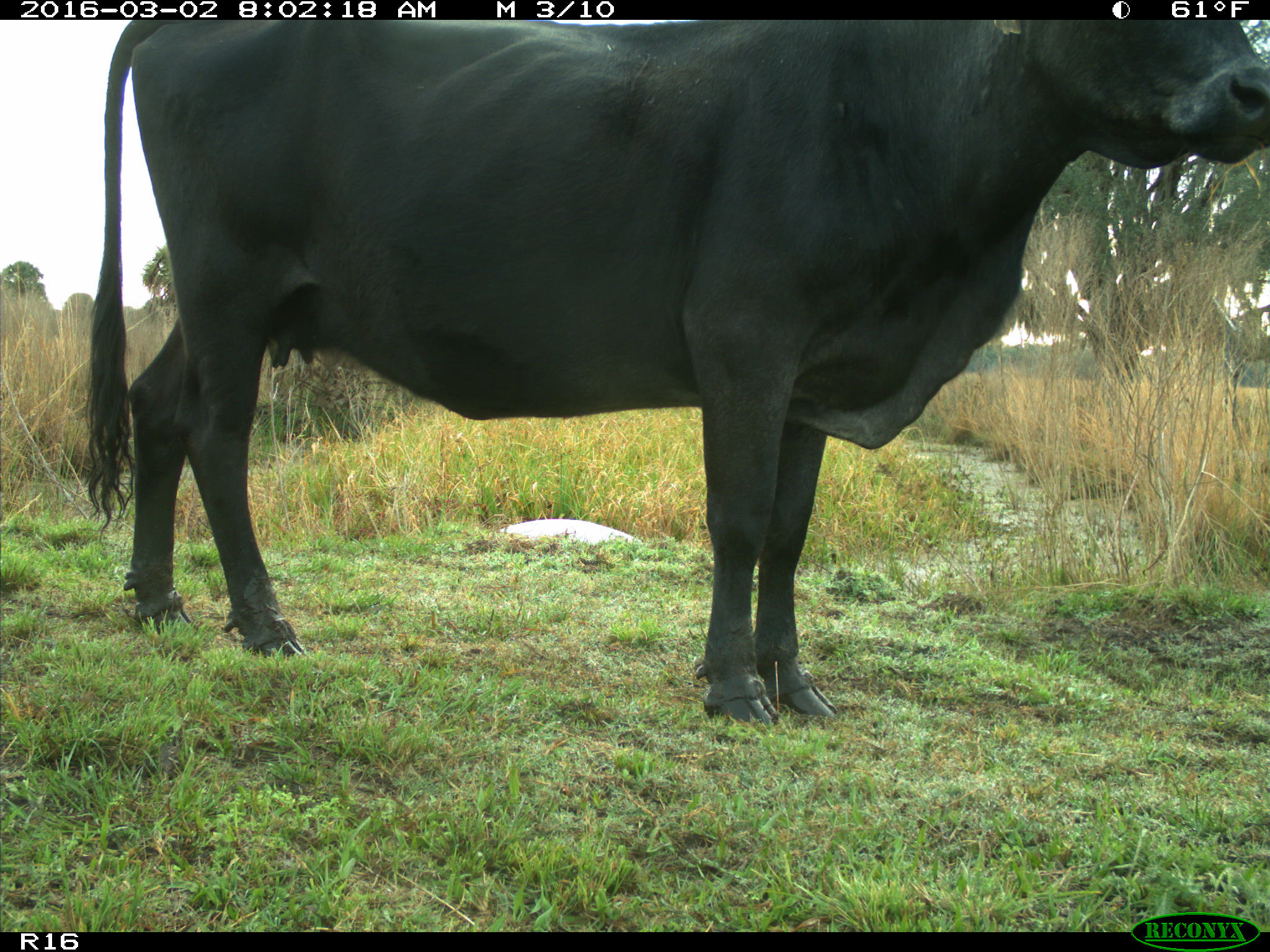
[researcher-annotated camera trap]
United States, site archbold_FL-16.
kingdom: Animalia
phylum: Chordata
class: Mammalia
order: Artiodactyla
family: Bovidae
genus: Bos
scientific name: Bos taurus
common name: domestic cow